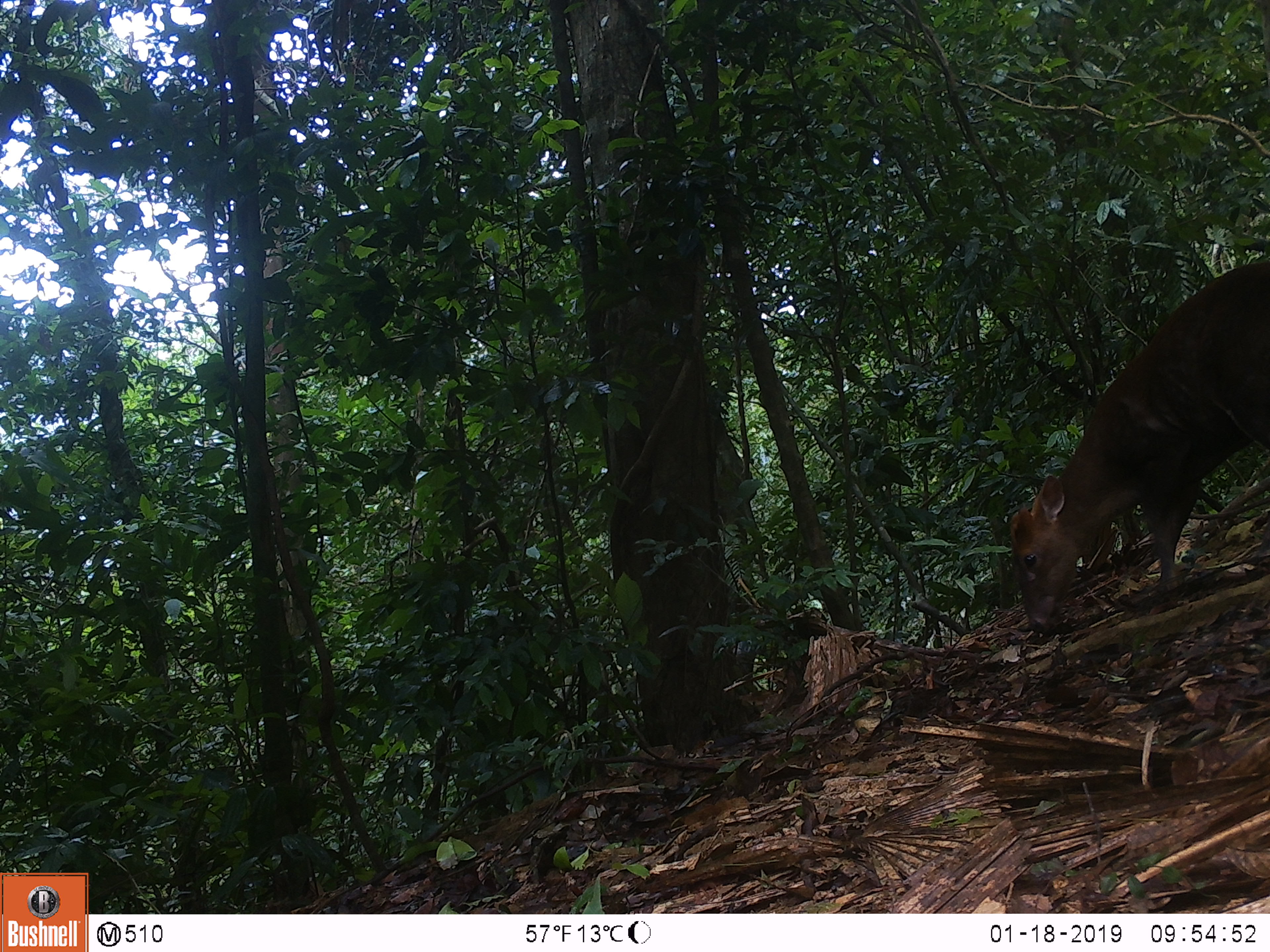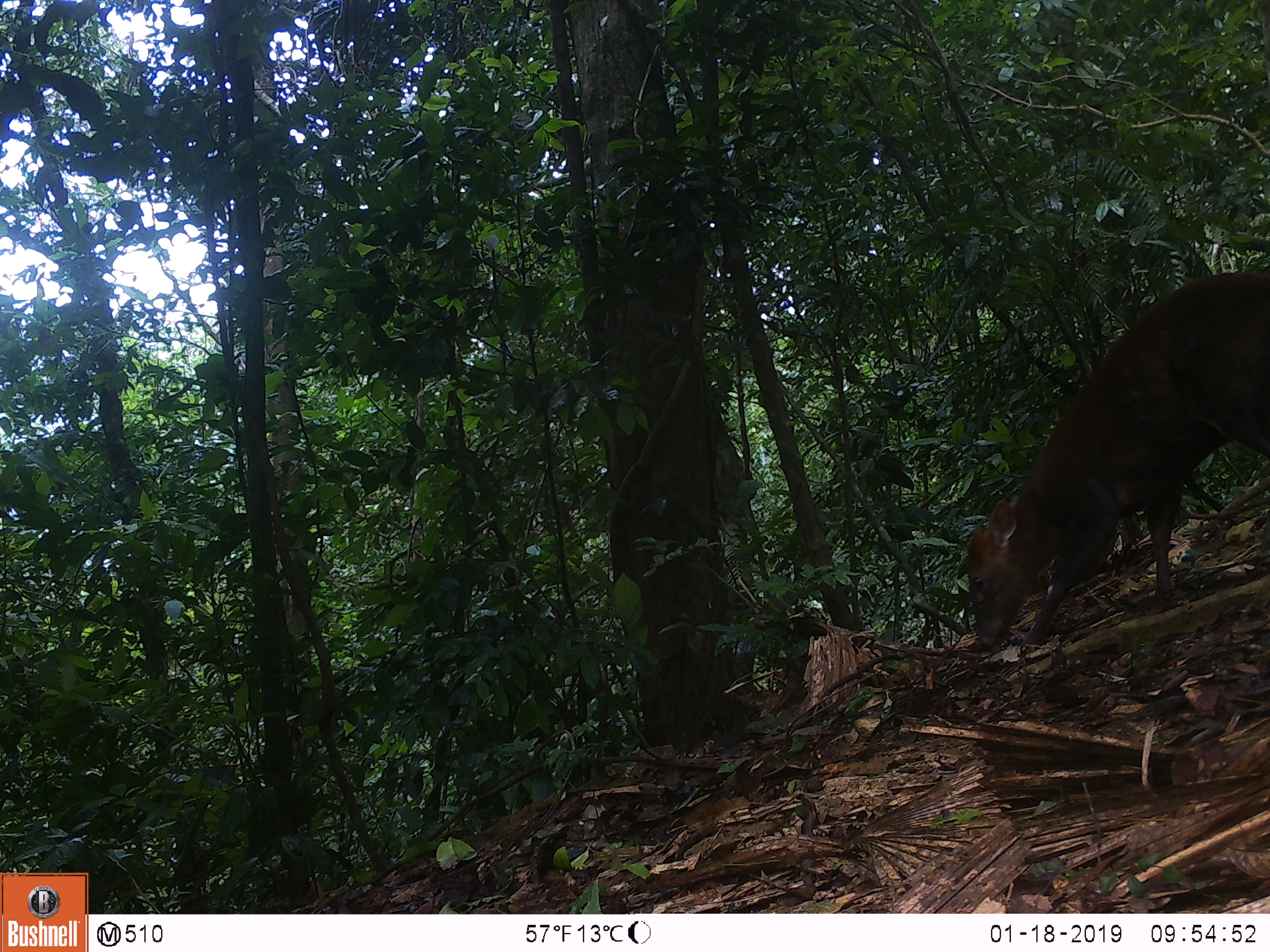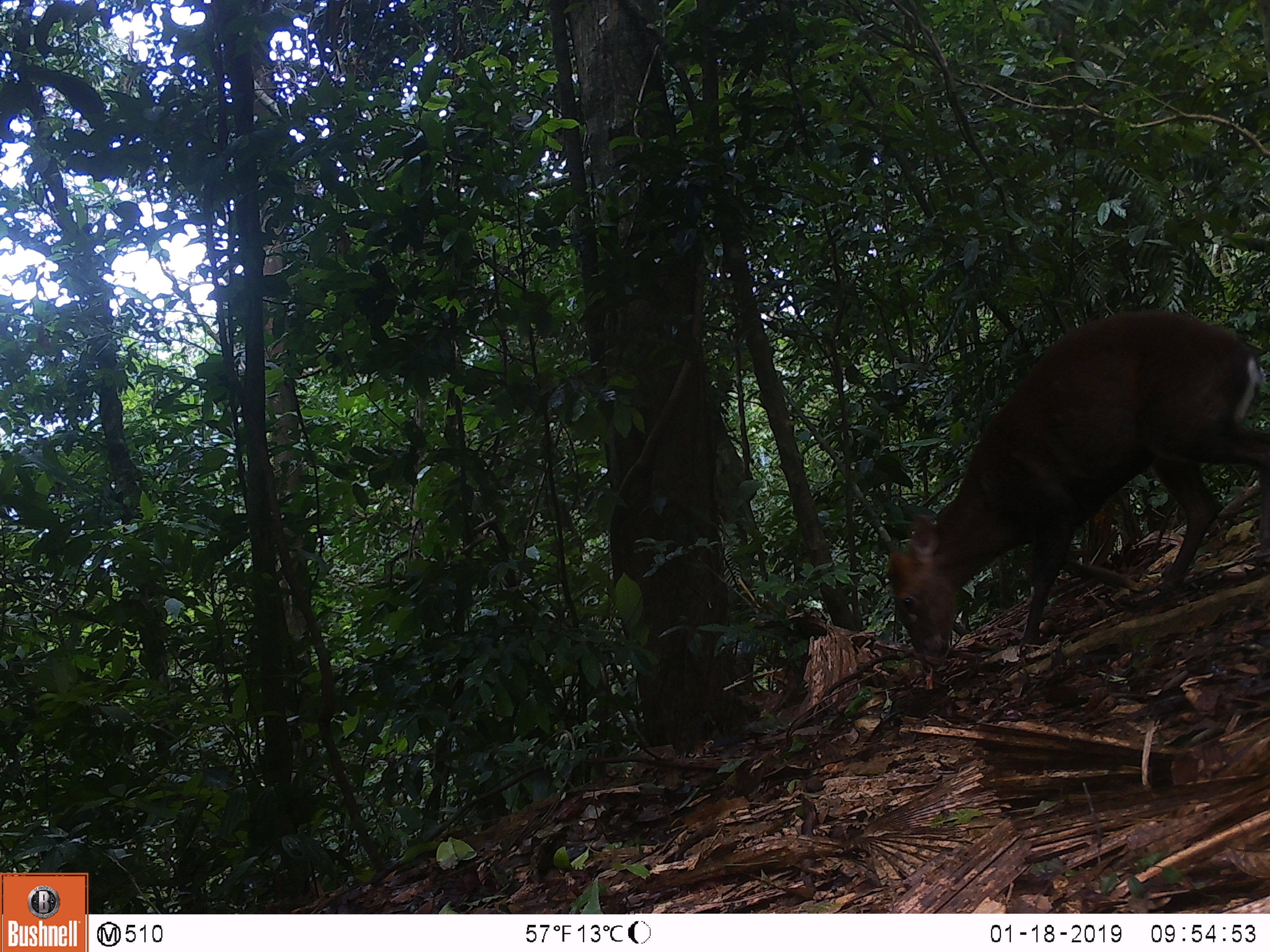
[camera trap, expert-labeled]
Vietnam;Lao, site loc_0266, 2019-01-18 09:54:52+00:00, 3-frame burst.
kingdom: Animalia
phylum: Chordata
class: Mammalia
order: Artiodactyla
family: Cervidae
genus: Muntiacus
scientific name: Muntiacus rooseveltorum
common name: roosevelt's muntjac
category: roosevelts muntjac group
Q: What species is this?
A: Roosevelts muntjac group (roosevelt's muntjac) (Muntiacus rooseveltorum).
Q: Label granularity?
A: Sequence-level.